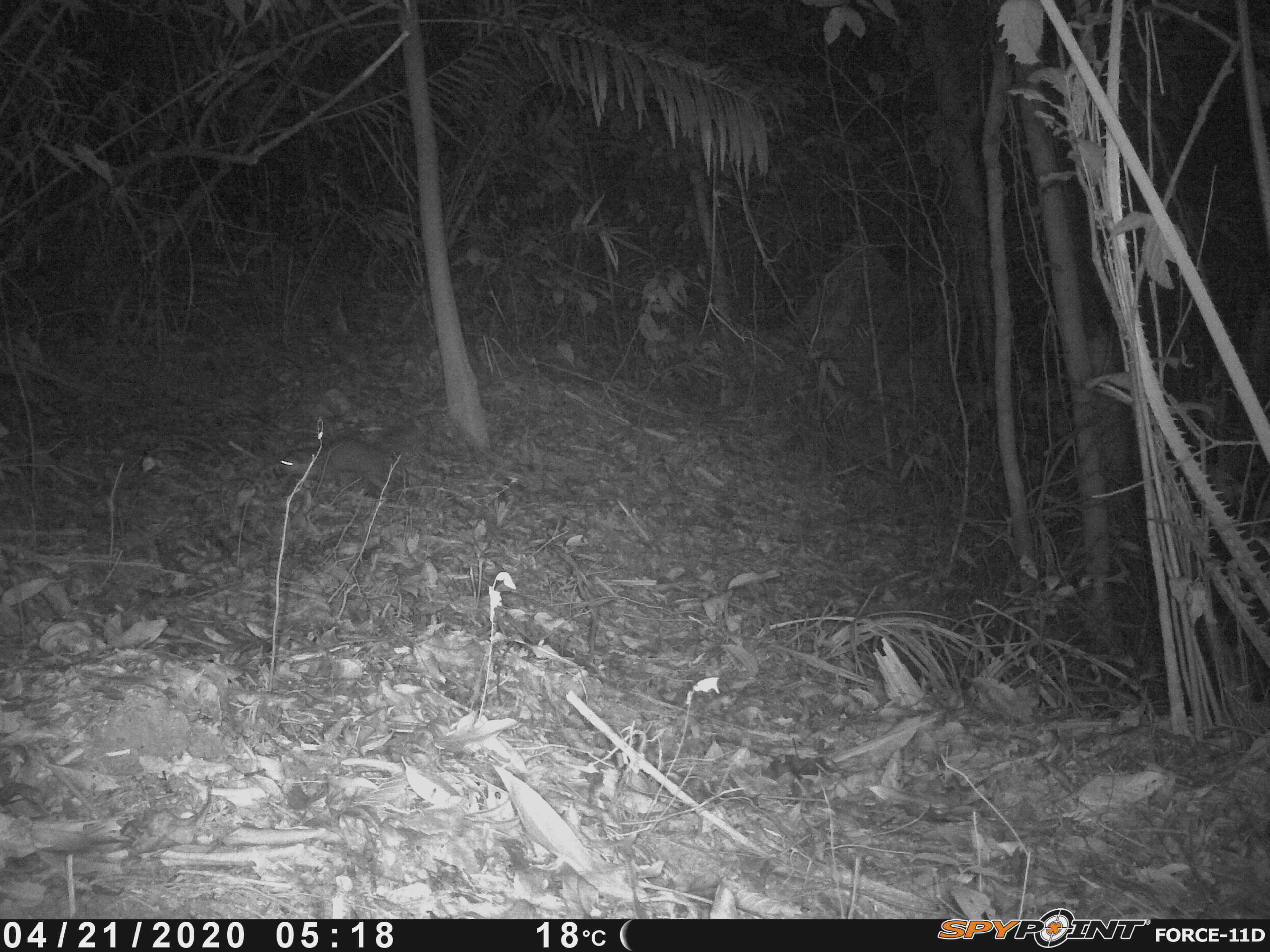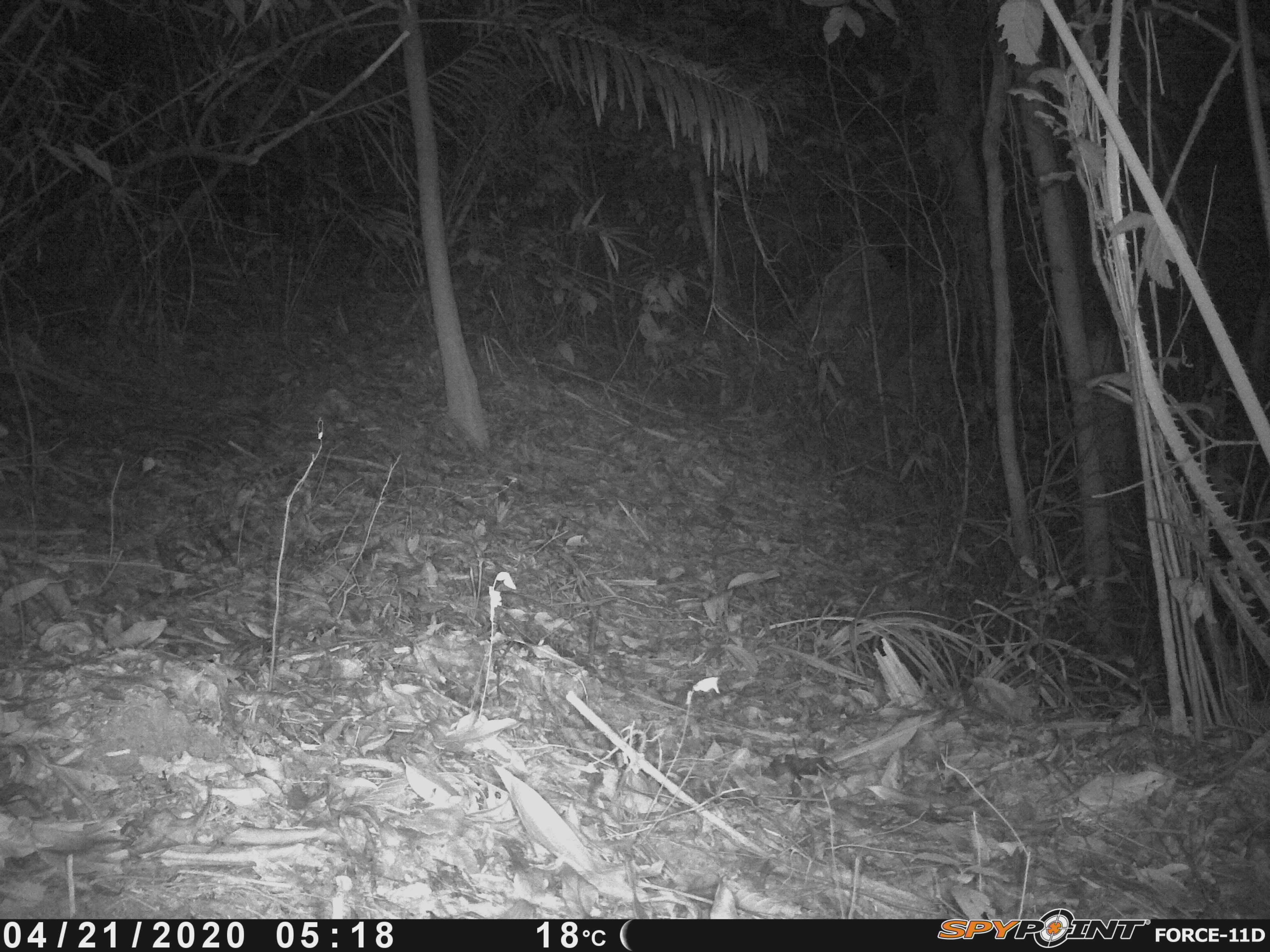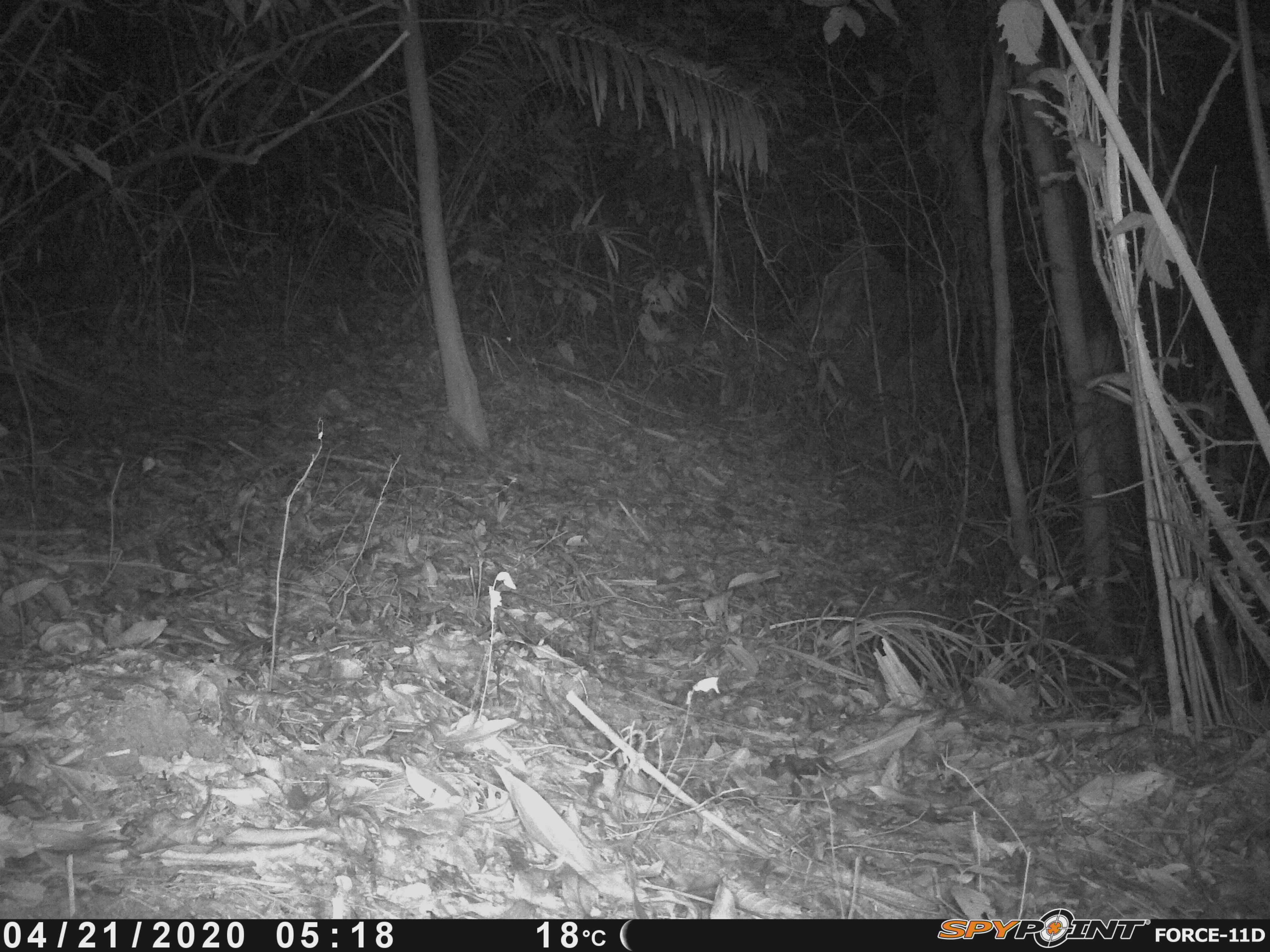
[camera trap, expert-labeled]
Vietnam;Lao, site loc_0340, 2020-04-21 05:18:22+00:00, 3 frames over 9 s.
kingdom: Animalia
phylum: Chordata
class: Mammalia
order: Carnivora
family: Mustelidae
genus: Melogale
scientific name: Melogale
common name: ferret badger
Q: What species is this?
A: Ferret badger (Melogale).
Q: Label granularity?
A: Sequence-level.